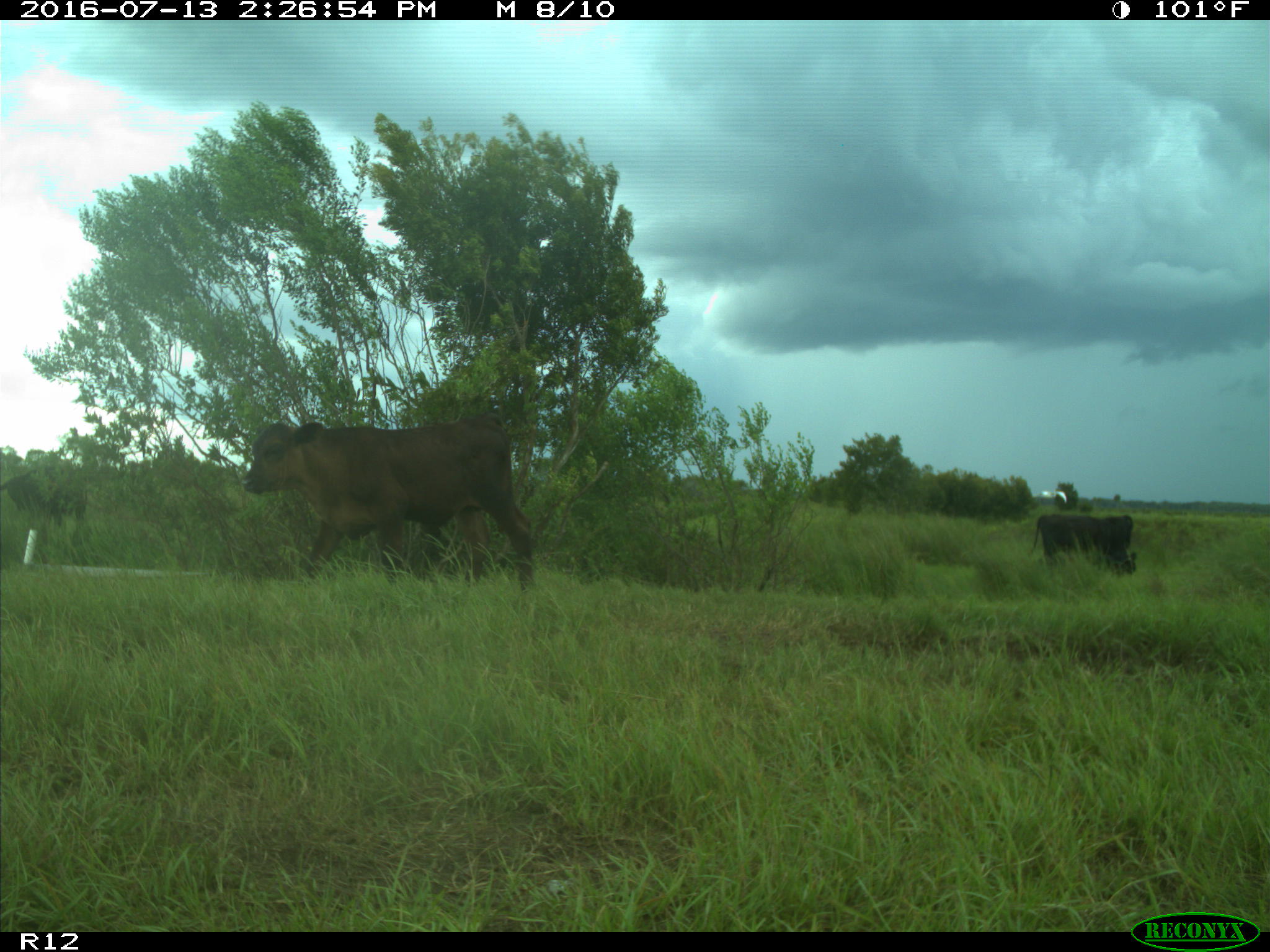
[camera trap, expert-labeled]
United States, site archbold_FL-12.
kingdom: Animalia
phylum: Chordata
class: Mammalia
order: Artiodactyla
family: Bovidae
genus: Bos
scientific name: Bos taurus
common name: domestic cow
Bos taurus (domestic cow).